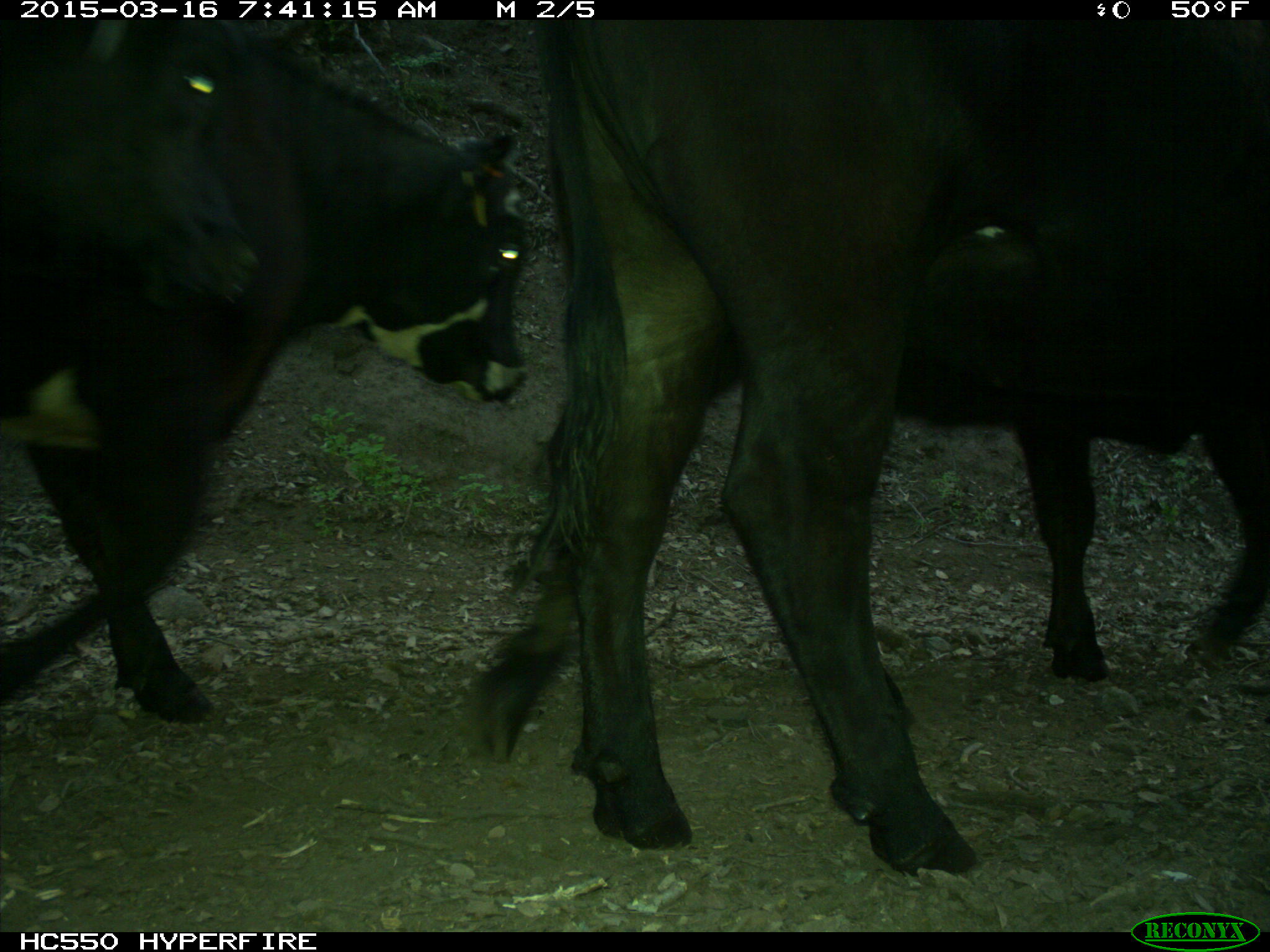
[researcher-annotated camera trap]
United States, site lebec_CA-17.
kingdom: Animalia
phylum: Chordata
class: Mammalia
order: Artiodactyla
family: Bovidae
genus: Bos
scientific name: Bos taurus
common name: domestic cow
Bos taurus (domestic cow).